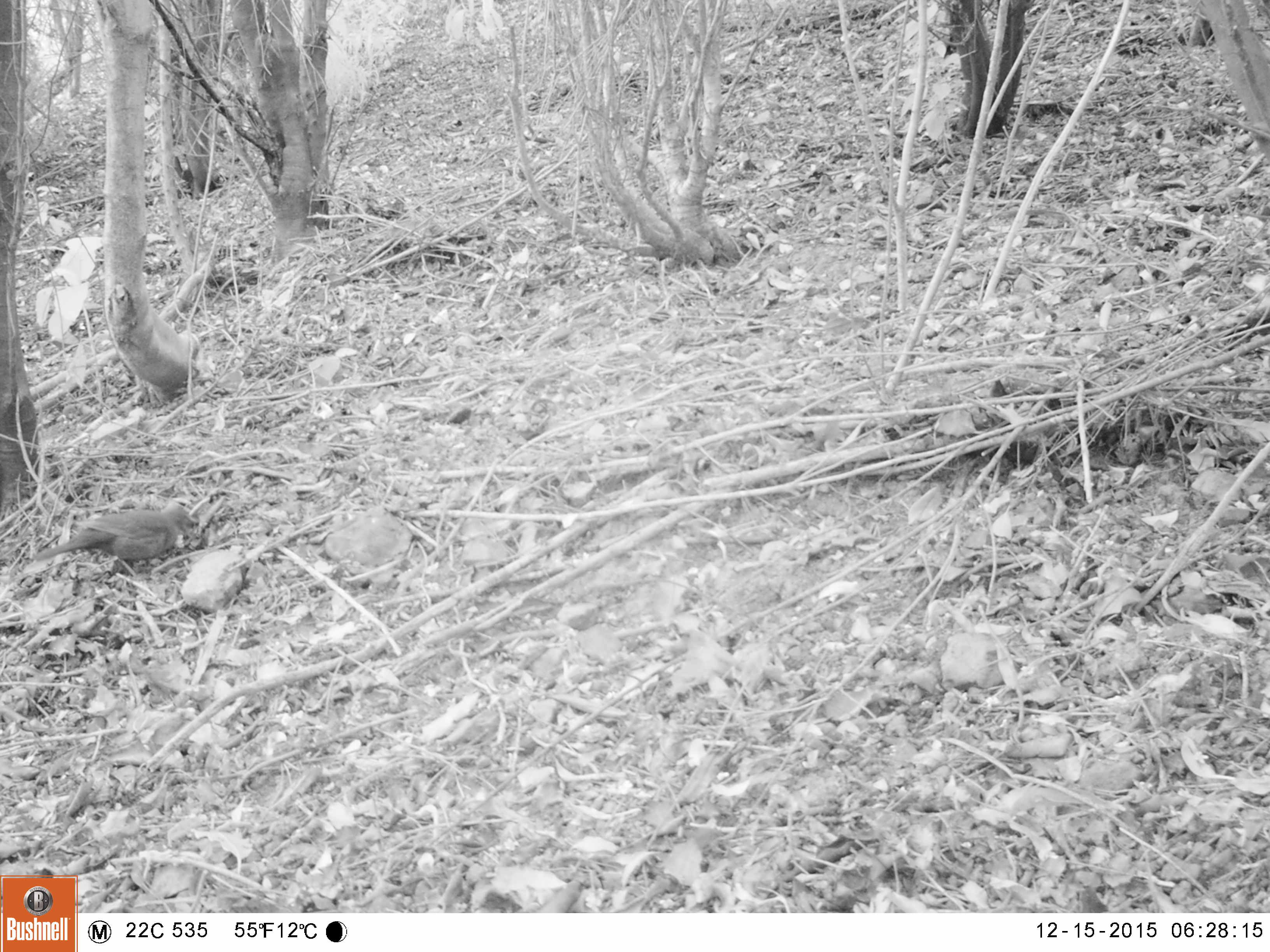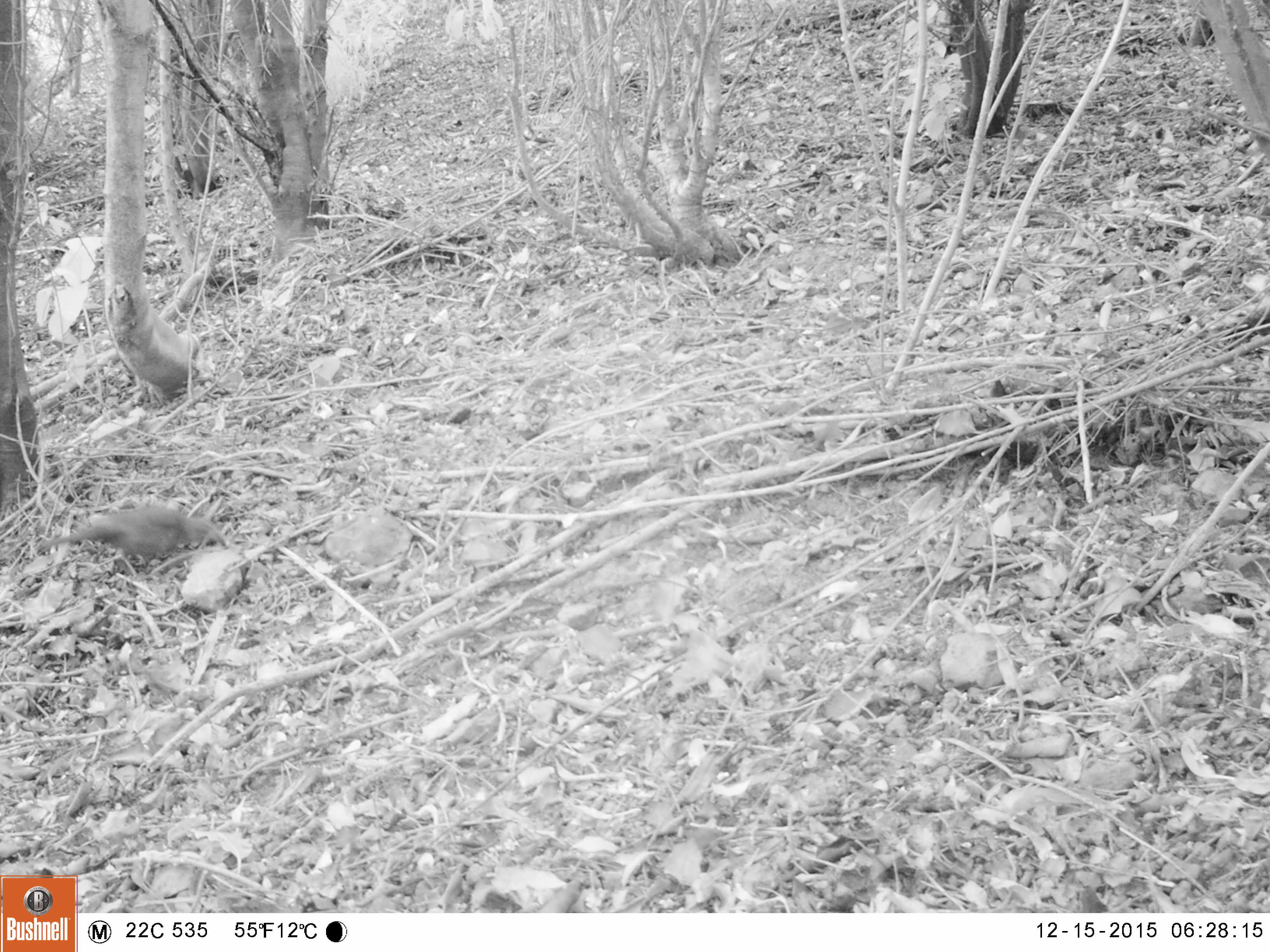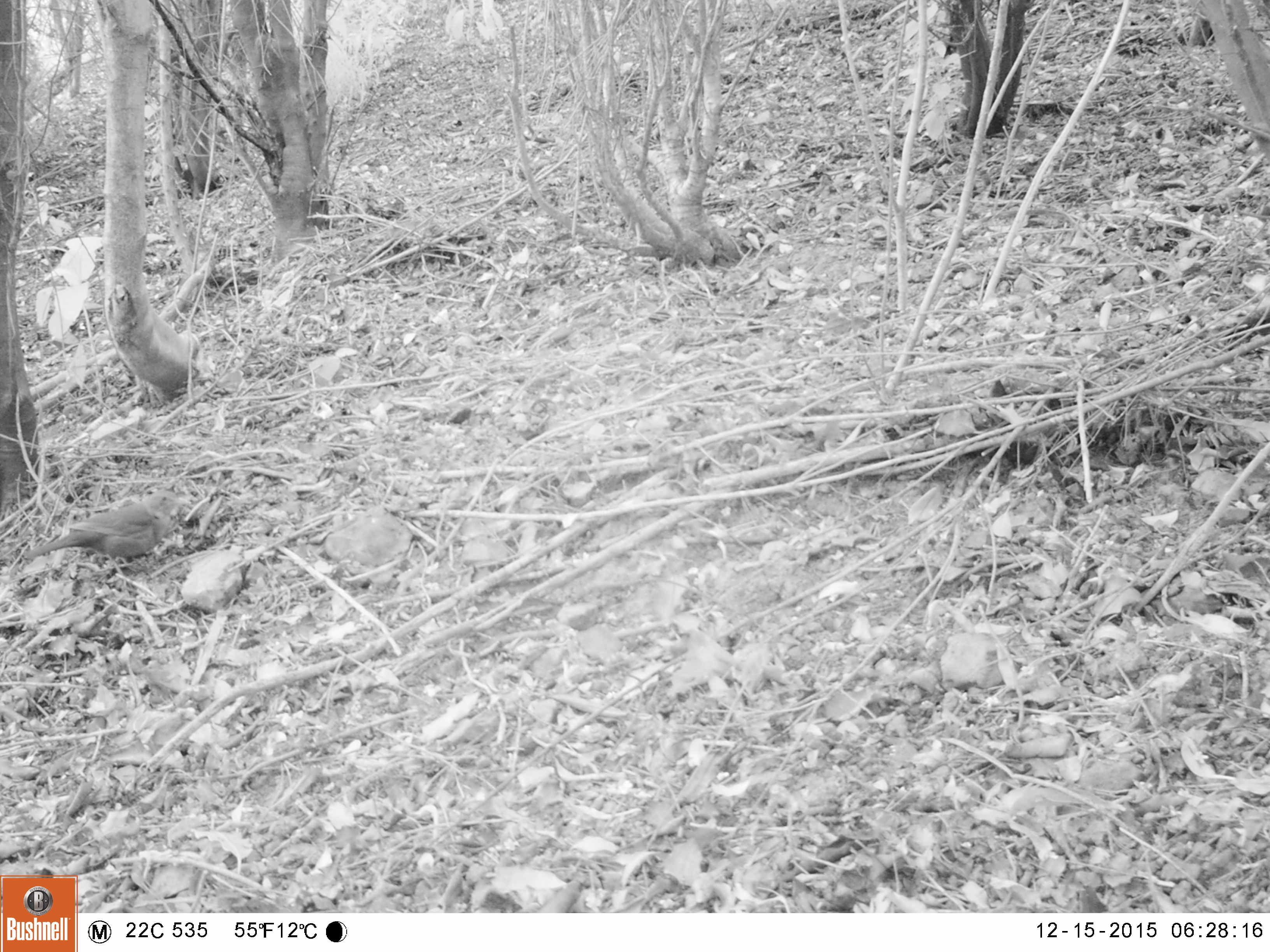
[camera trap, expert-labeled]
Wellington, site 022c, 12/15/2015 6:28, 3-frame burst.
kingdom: Animalia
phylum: Chordata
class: Aves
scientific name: Aves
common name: bird